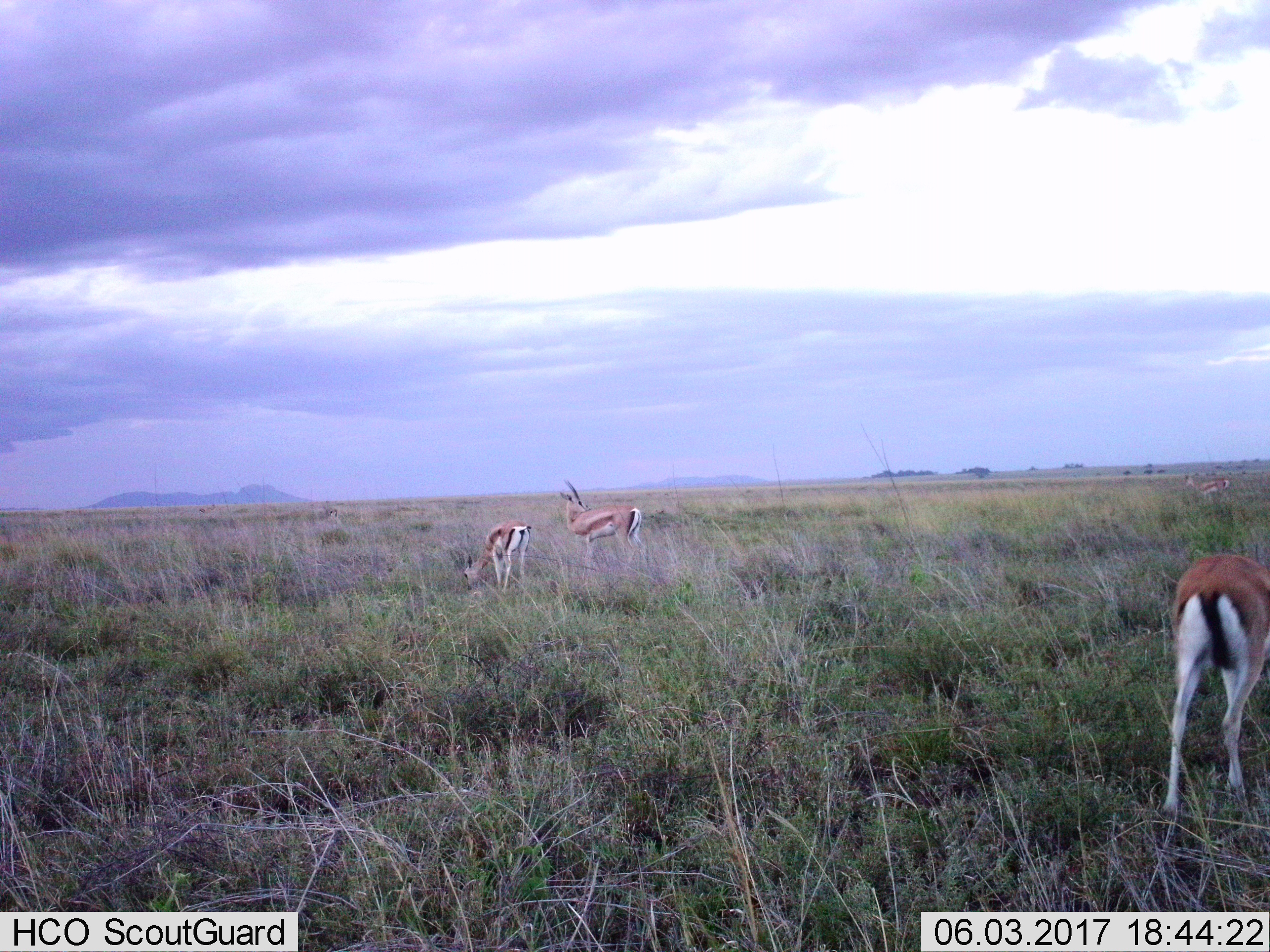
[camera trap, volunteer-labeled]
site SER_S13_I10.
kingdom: Animalia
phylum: Chordata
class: Mammalia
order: Artiodactyla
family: Bovidae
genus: Eudorcas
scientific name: Eudorcas thomsonii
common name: thomson's gazelle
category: gazellethomsons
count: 3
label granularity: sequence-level